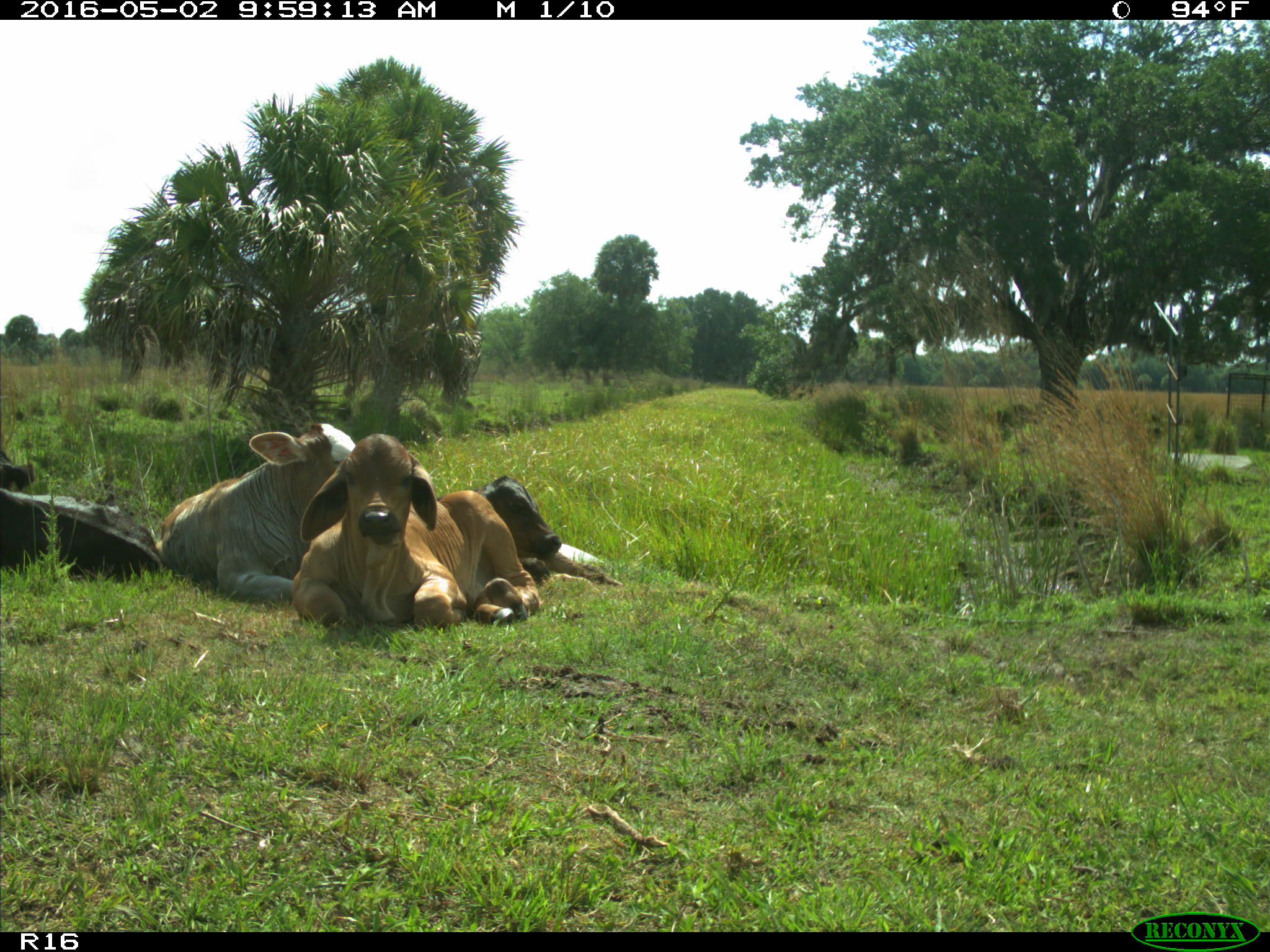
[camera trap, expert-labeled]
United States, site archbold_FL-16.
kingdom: Animalia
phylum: Chordata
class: Mammalia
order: Artiodactyla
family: Bovidae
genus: Bos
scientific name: Bos taurus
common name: domestic cow